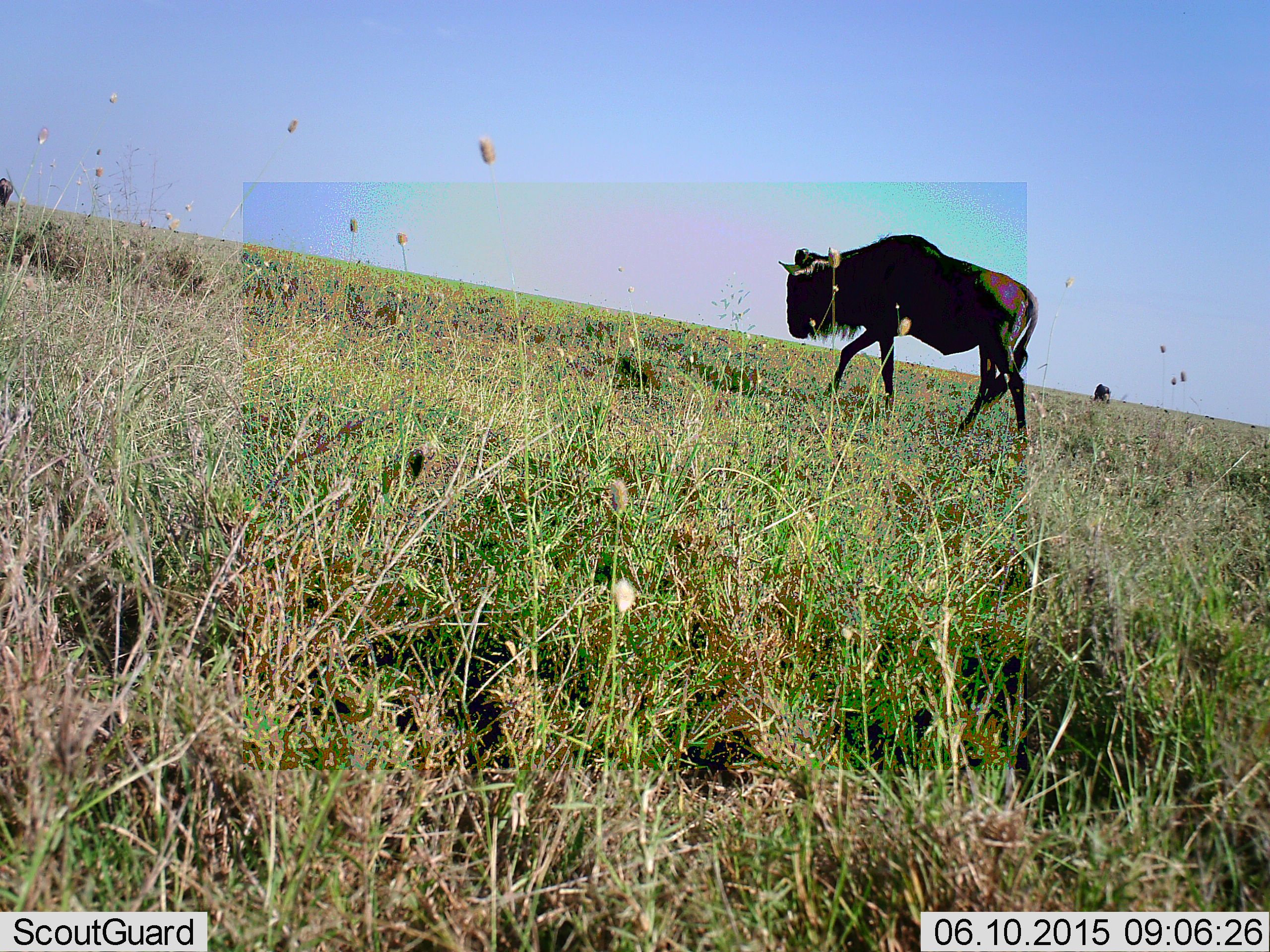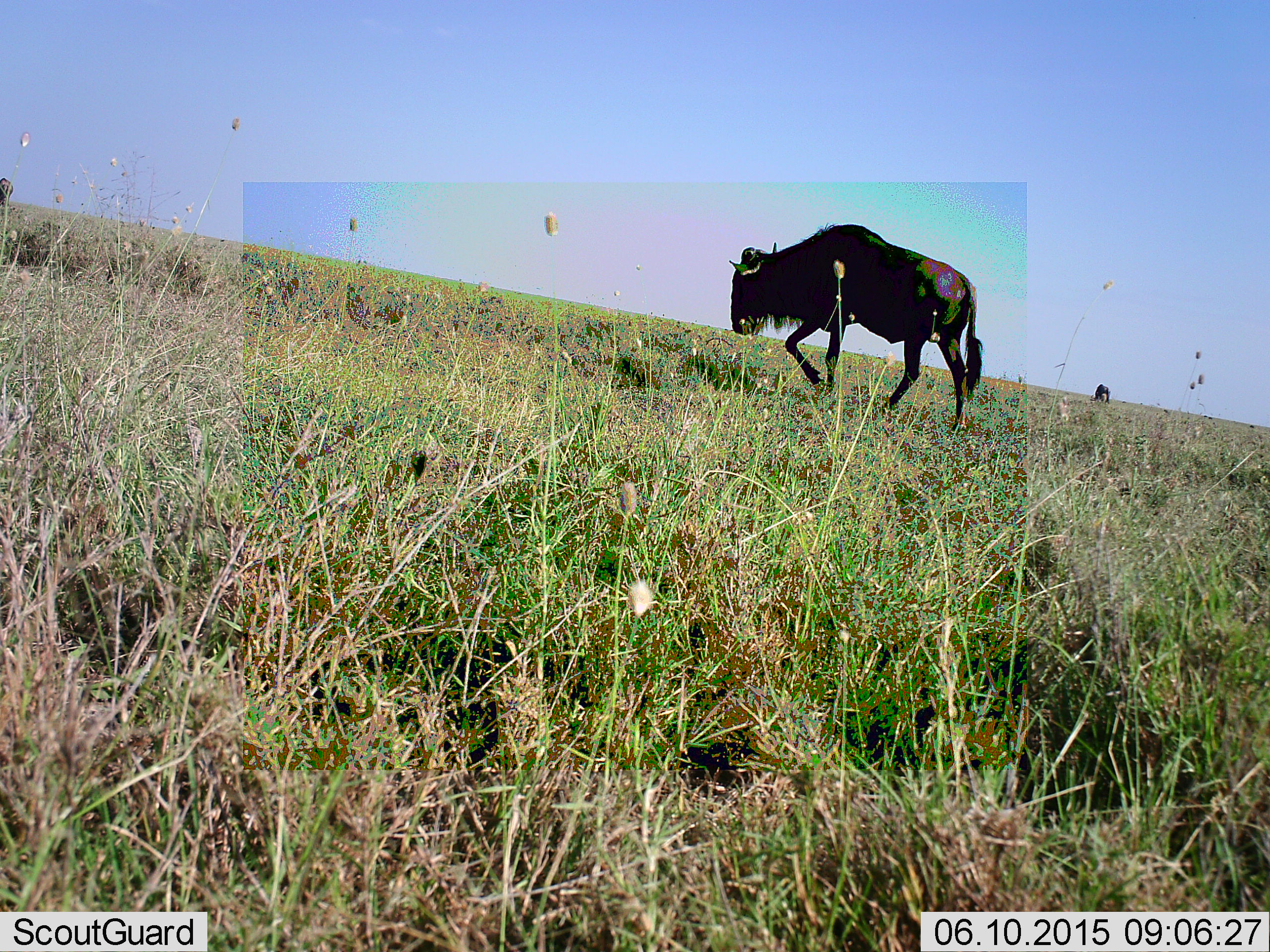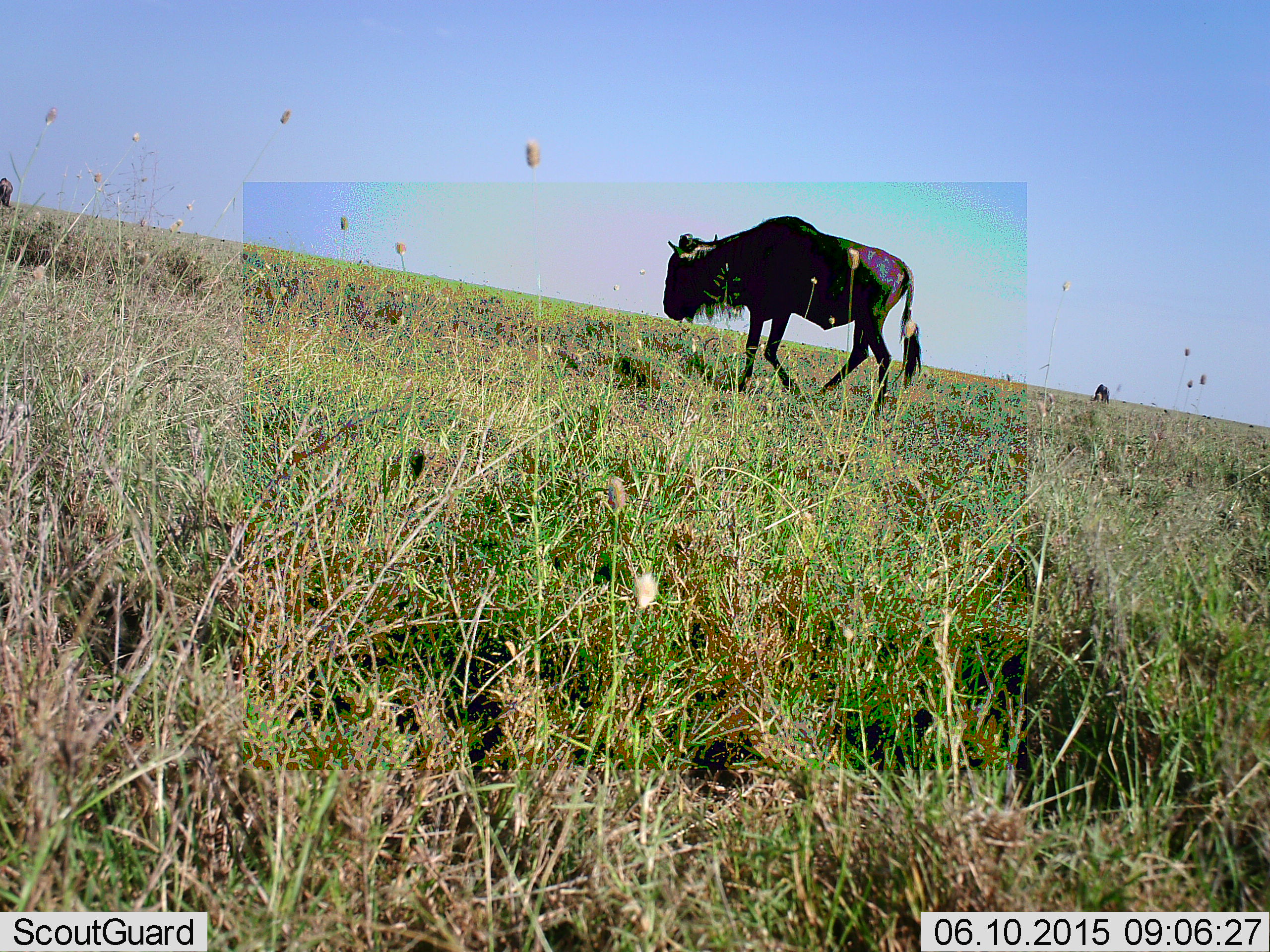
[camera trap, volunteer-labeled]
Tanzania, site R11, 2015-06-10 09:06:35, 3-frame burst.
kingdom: Animalia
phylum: Chordata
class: Mammalia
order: Artiodactyla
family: Bovidae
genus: Connochaetes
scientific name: Connochaetes taurinus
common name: blue wildebeest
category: wildebeest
Wildebeest (blue wildebeest) (Connochaetes taurinus), count 2. Behavior (volunteer vote fractions): standing 30%, resting 0%, moving 100%, interacting 0%. Young present (vote fraction): 0%. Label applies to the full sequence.